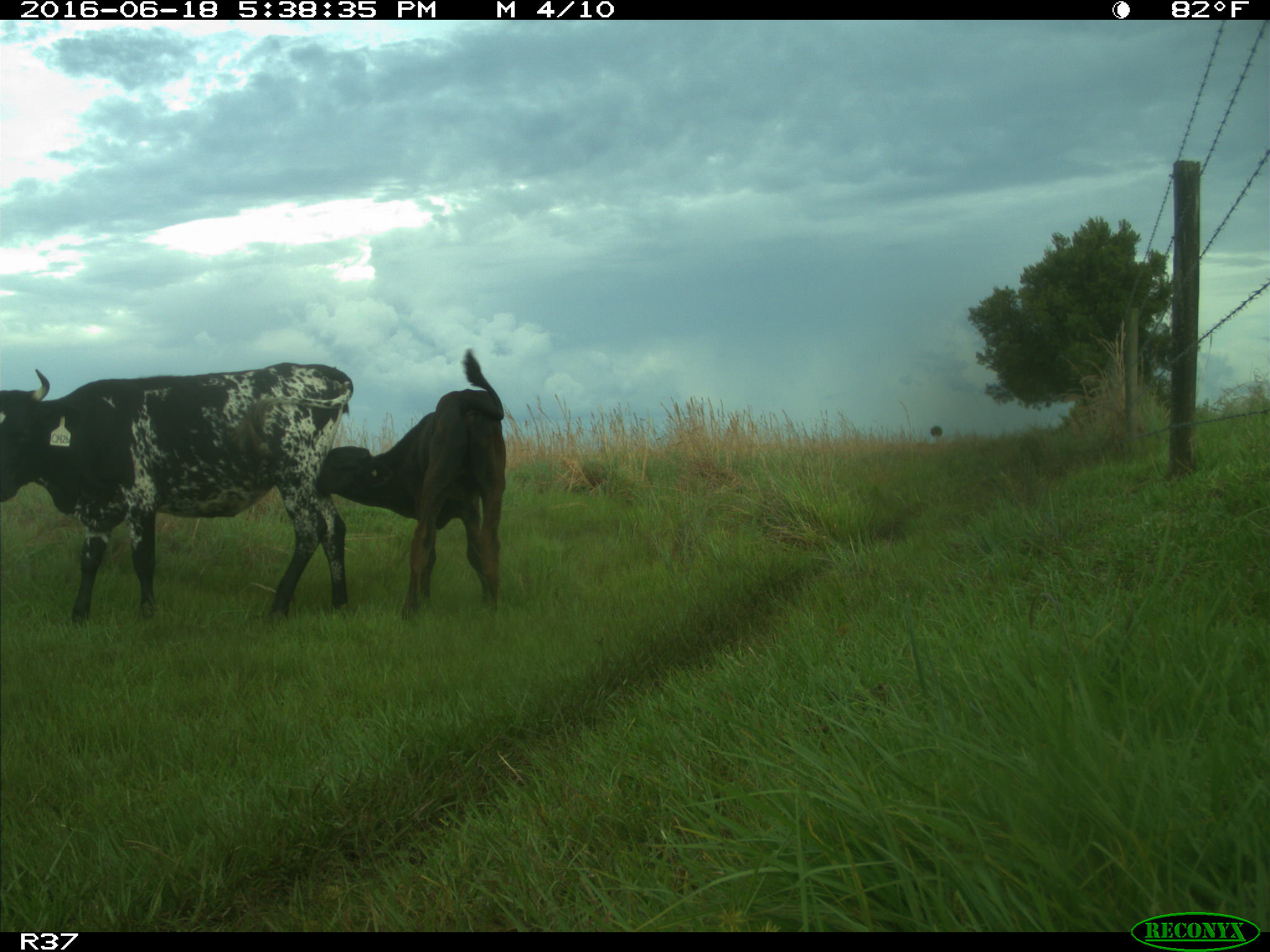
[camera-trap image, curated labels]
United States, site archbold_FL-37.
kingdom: Animalia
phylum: Chordata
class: Mammalia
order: Artiodactyla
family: Bovidae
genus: Bos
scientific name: Bos taurus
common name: domestic cow